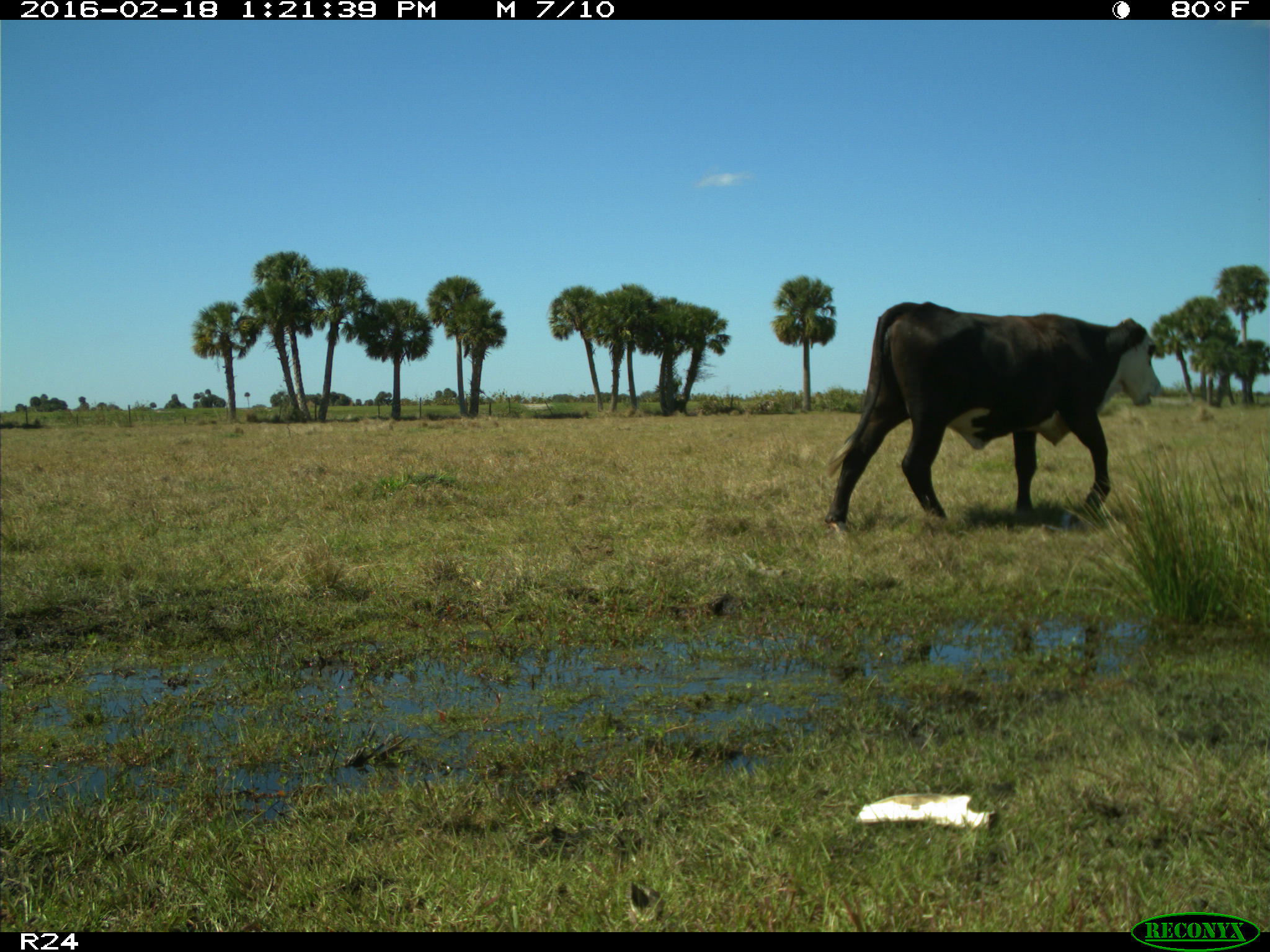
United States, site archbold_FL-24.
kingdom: Animalia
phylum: Chordata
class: Mammalia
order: Artiodactyla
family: Bovidae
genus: Bos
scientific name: Bos taurus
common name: domestic cow